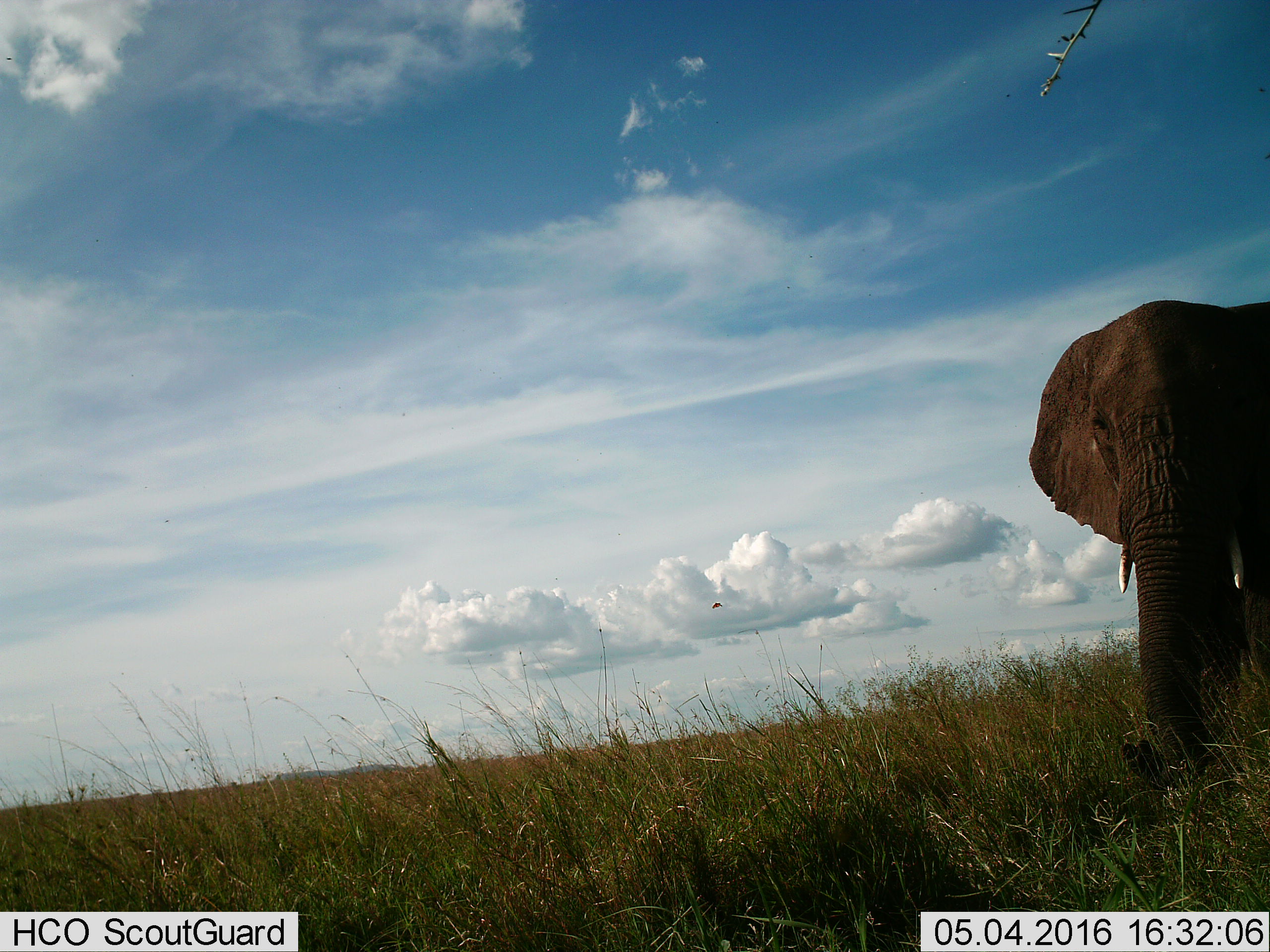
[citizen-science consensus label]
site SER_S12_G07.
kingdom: Animalia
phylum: Chordata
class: Mammalia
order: Proboscidea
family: Elephantidae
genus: Loxodonta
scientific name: Loxodonta africana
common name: african bush elephant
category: elephant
Elephant (african bush elephant) (Loxodonta africana), count 1. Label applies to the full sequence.